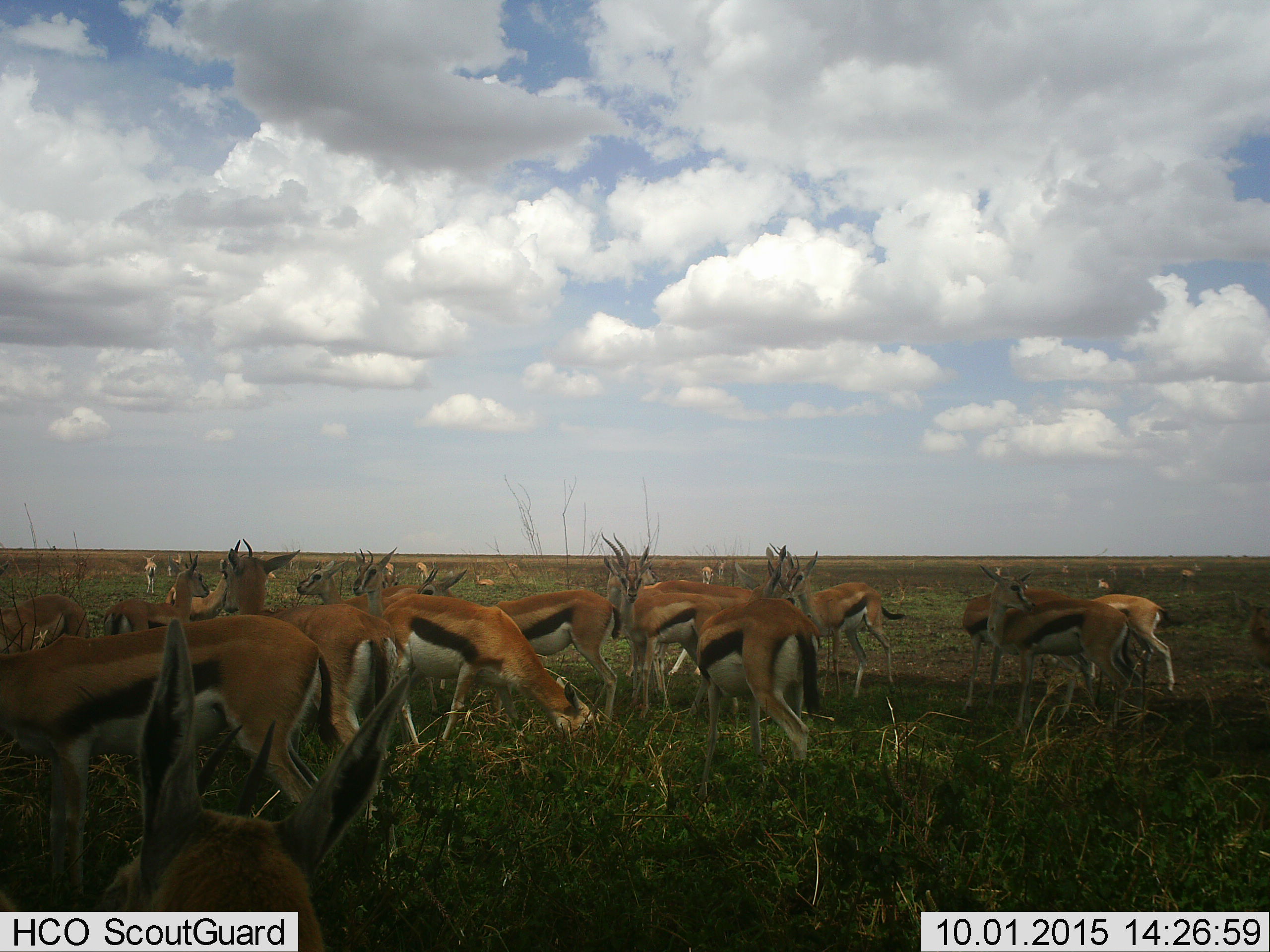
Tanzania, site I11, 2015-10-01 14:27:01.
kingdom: Animalia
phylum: Chordata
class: Mammalia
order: Artiodactyla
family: Bovidae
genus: Eudorcas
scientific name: Eudorcas thomsonii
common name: thomson's gazelle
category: gazellethomsons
Gazellethomsons (thomson's gazelle) (Eudorcas thomsonii), count 11-50. Behavior (volunteer vote fractions): standing 80%, resting 10%, moving 10%, interacting 20%. Young present (vote fraction): 20%. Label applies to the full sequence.